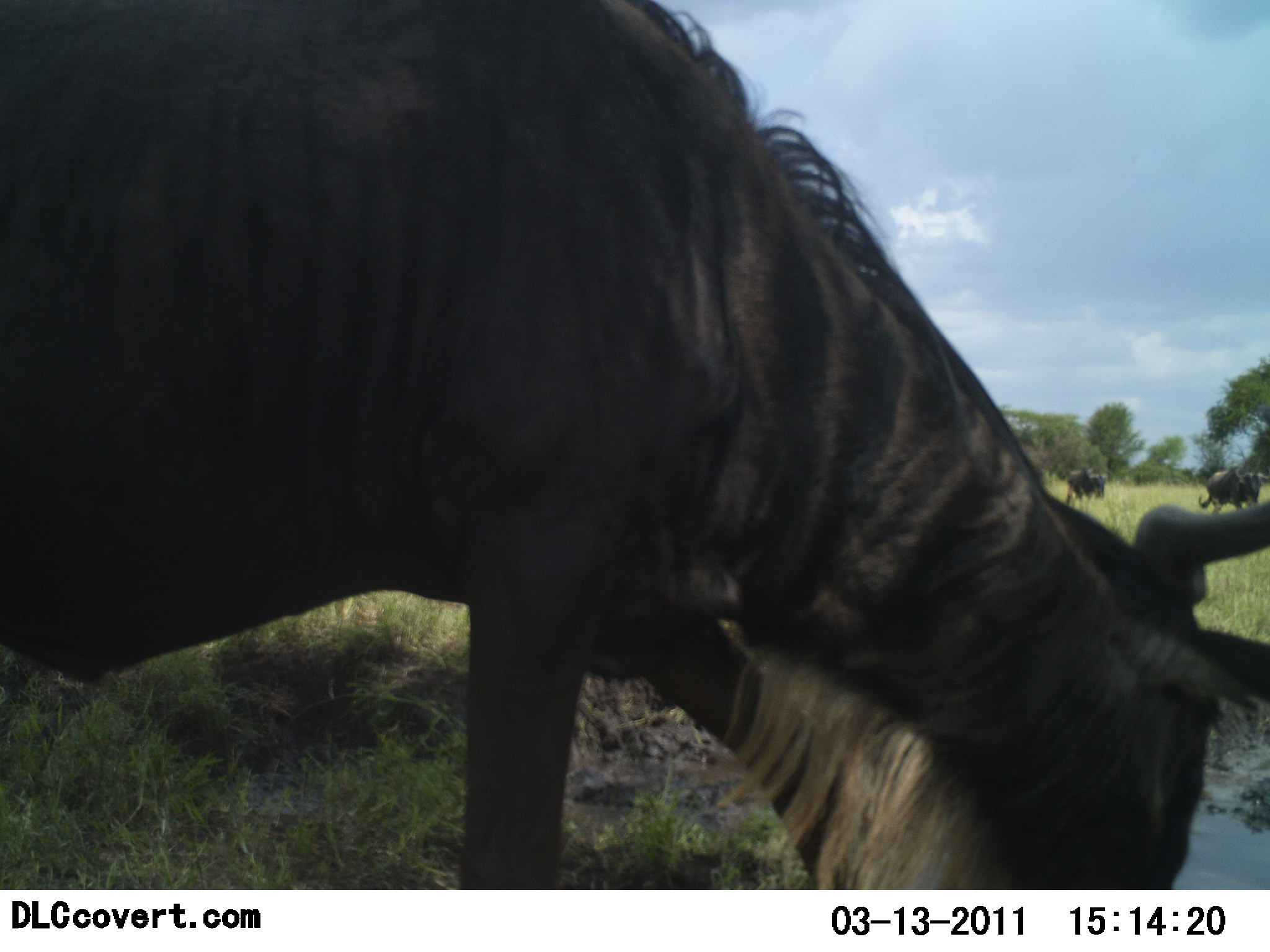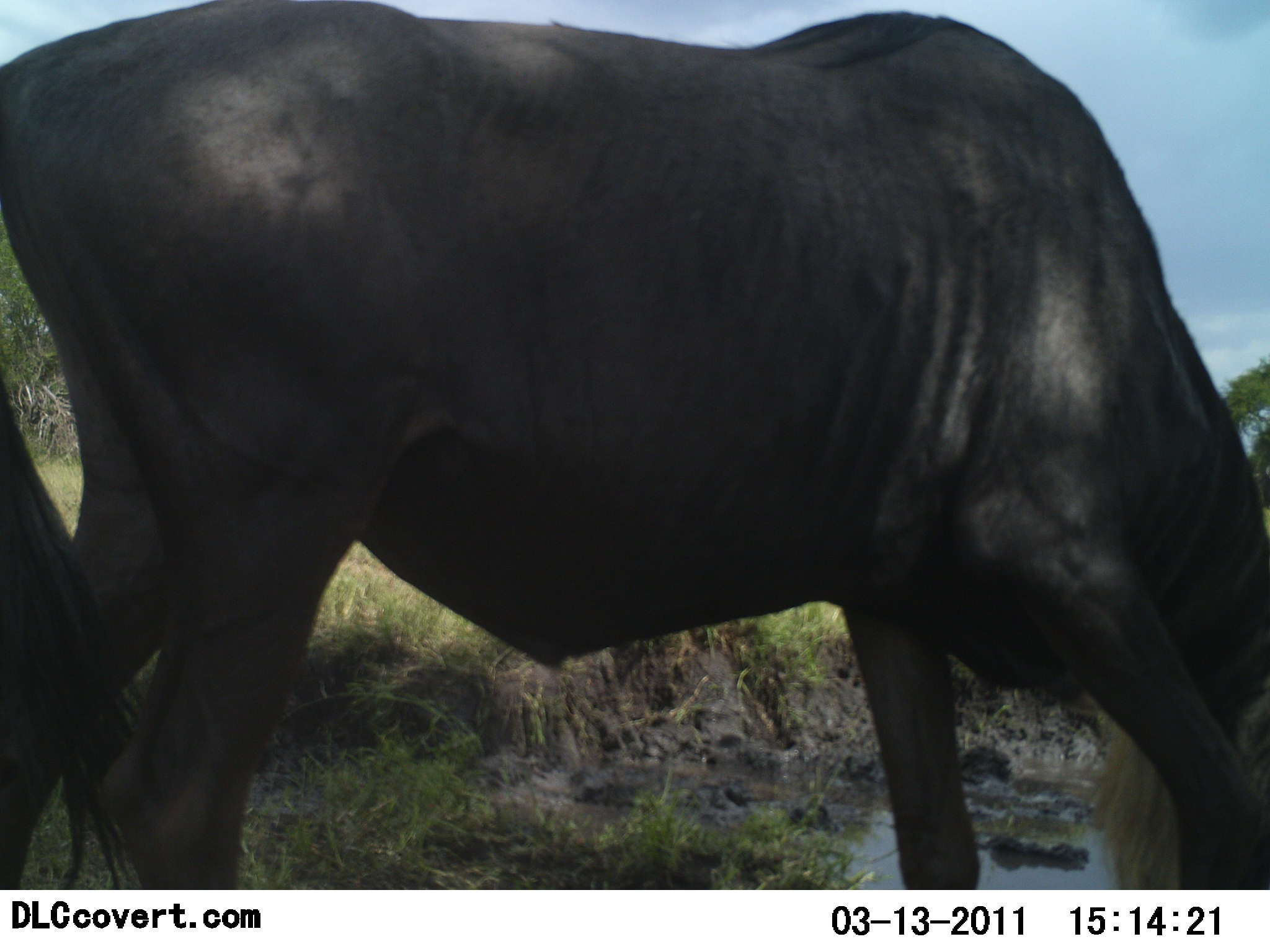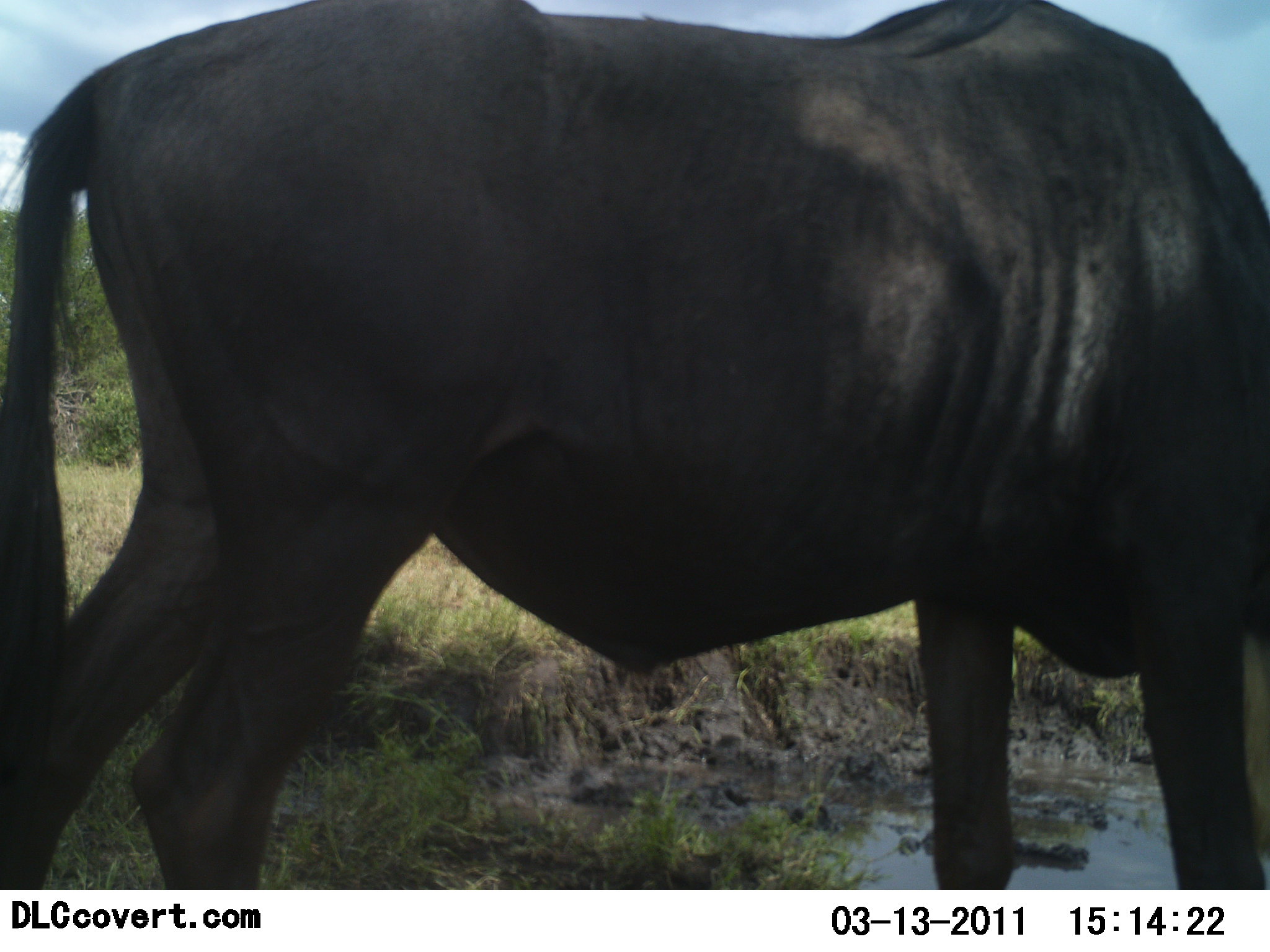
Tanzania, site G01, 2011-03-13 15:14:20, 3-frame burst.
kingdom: Animalia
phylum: Chordata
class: Mammalia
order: Artiodactyla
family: Bovidae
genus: Connochaetes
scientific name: Connochaetes taurinus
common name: blue wildebeest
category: wildebeest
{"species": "wildebeest (blue wildebeest) (Connochaetes taurinus)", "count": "1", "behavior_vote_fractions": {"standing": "64%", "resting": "0%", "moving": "43%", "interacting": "0%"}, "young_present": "0%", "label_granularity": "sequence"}